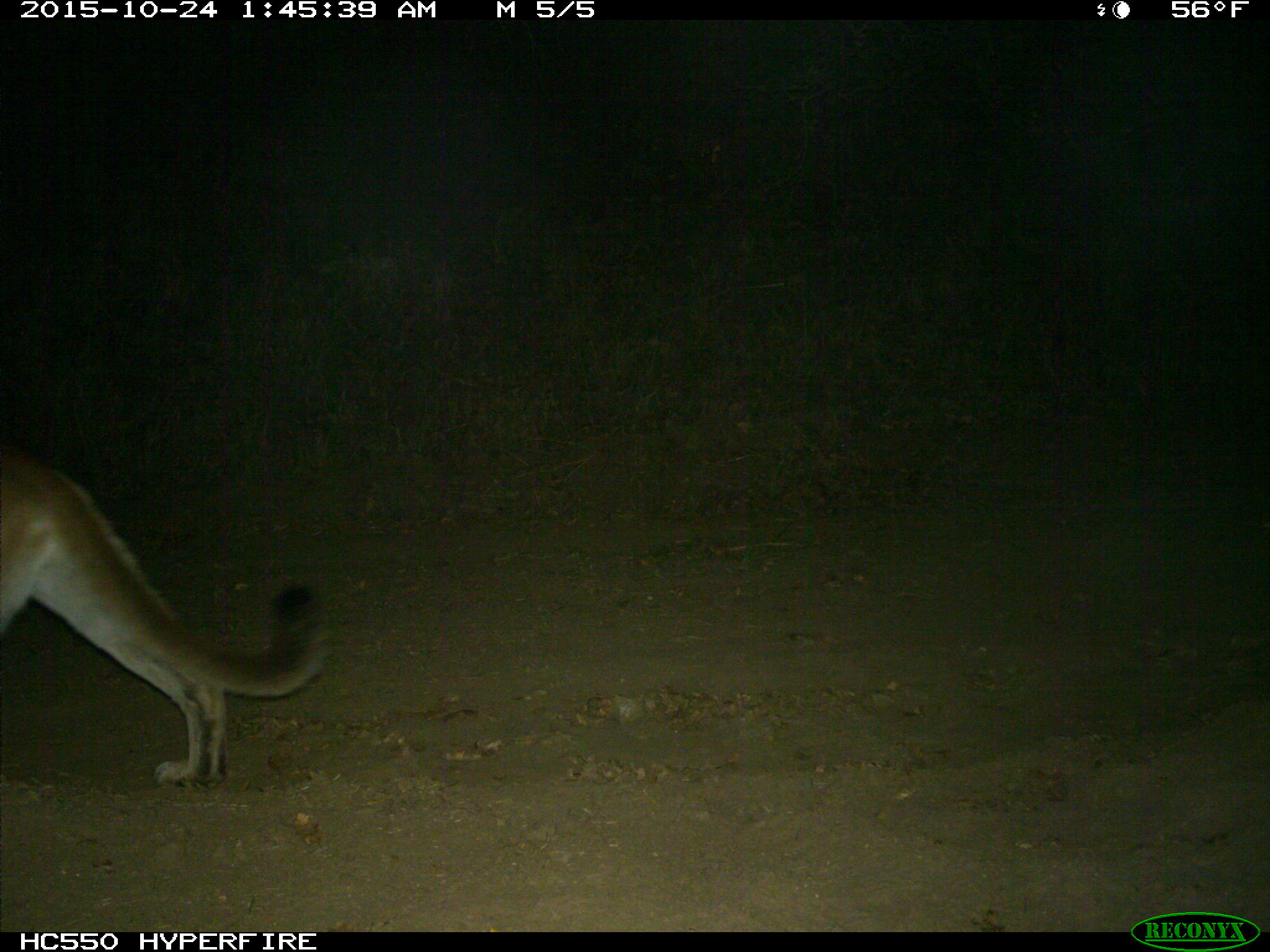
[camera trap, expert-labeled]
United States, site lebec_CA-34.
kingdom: Animalia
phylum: Chordata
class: Mammalia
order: Carnivora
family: Felidae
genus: Puma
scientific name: Puma concolor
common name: mountain lion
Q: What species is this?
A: Puma concolor (mountain lion).